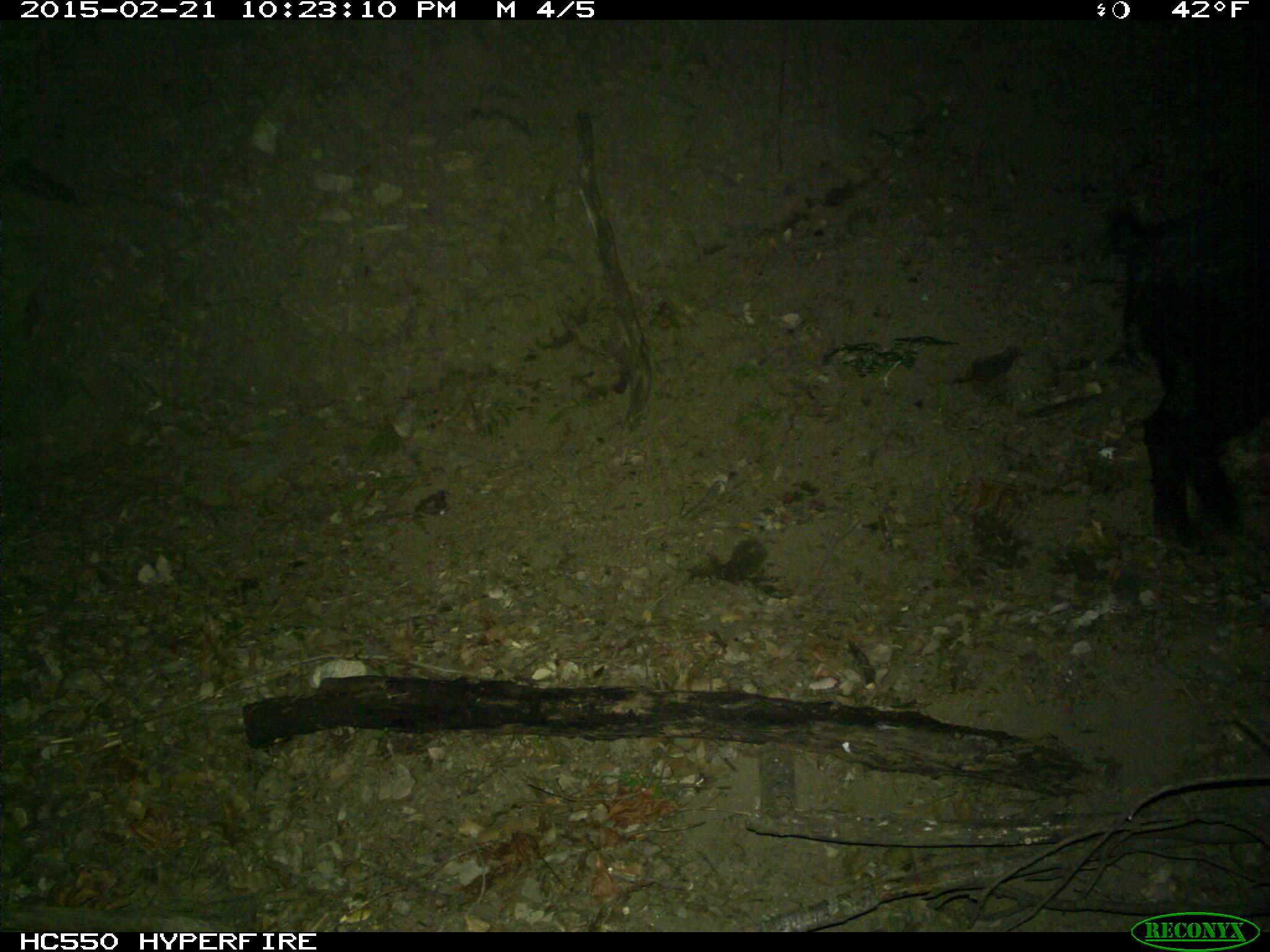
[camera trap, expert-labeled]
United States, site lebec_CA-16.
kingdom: Animalia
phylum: Chordata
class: Mammalia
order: Artiodactyla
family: Suidae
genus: Sus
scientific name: Sus scrofa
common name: wild boar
Sus scrofa (wild boar).